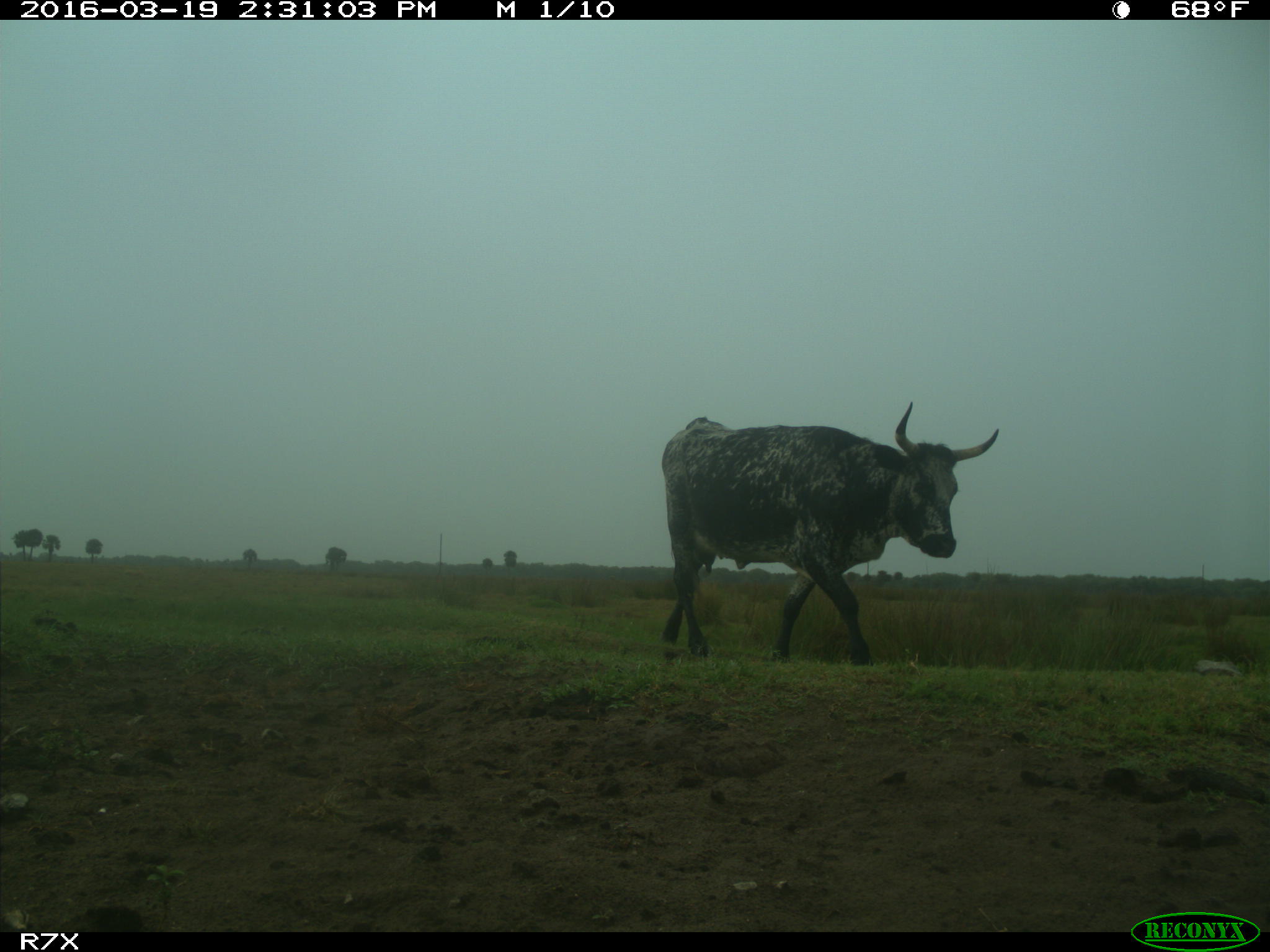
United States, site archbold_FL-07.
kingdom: Animalia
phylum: Chordata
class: Mammalia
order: Artiodactyla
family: Bovidae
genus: Bos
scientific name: Bos taurus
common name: domestic cow